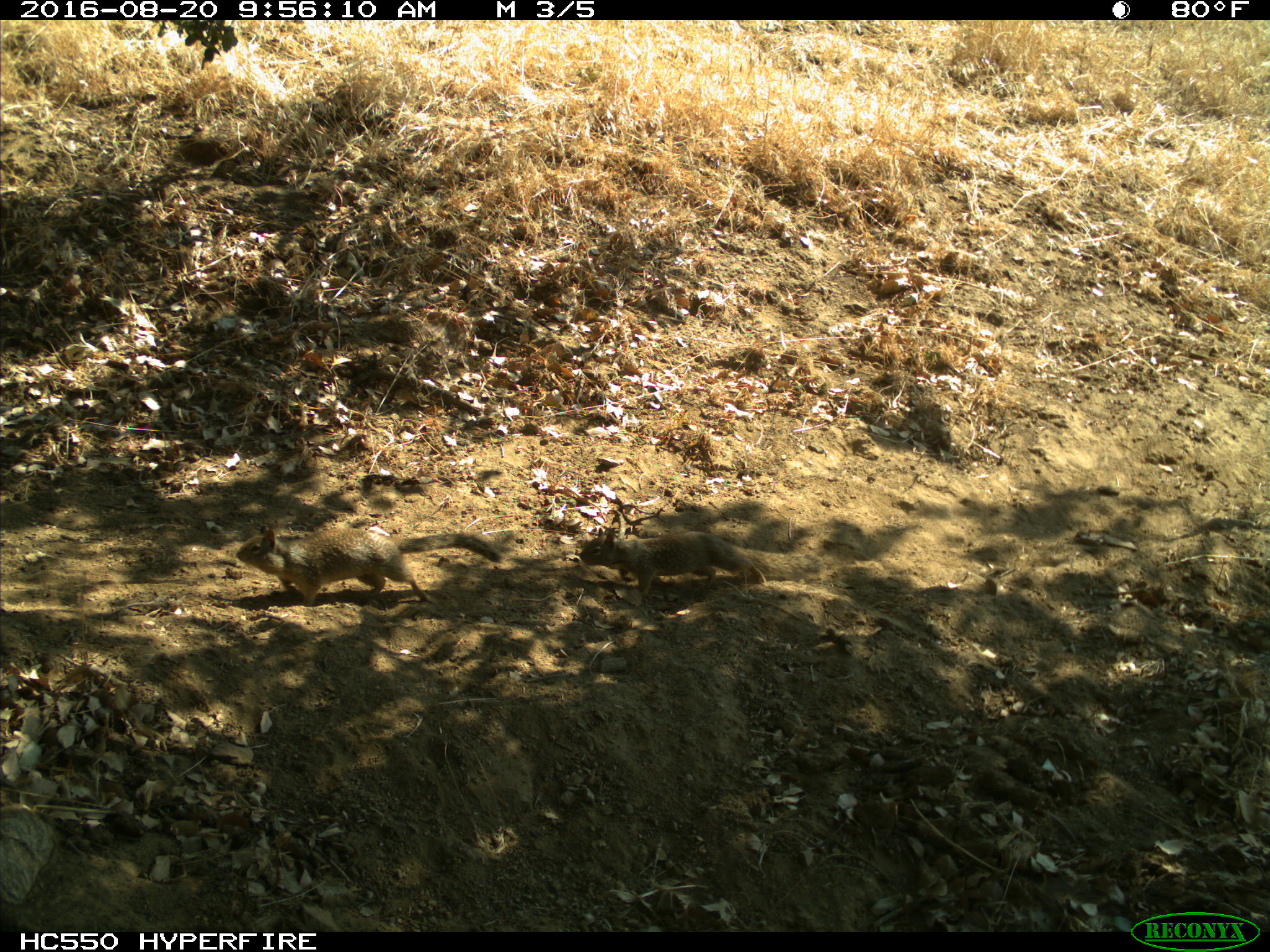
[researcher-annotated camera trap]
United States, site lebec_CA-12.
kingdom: Animalia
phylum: Chordata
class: Mammalia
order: Rodentia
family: Sciuridae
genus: Otospermophilus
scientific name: Otospermophilus beecheyi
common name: california ground squirrel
Otospermophilus beecheyi (california ground squirrel).